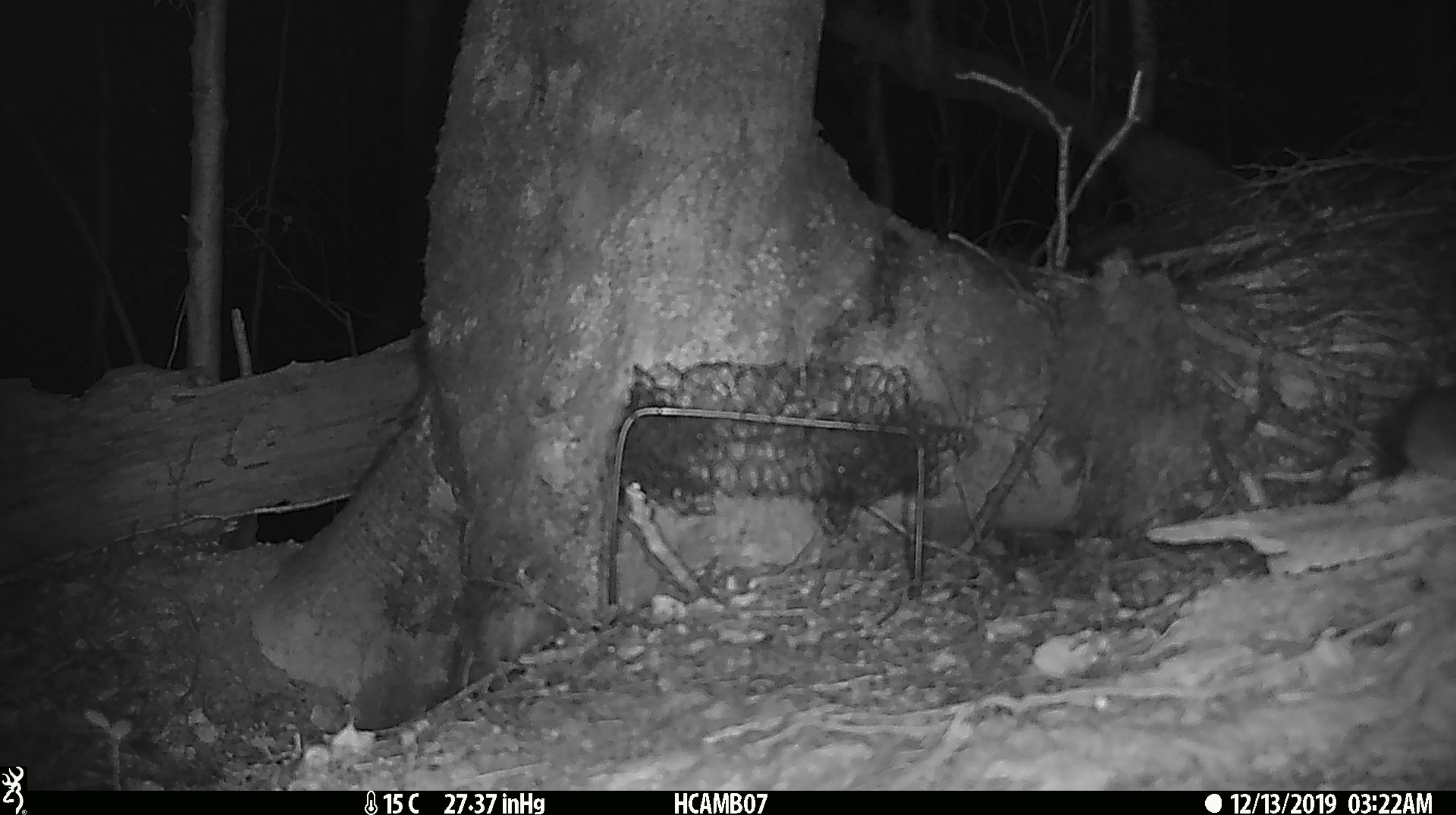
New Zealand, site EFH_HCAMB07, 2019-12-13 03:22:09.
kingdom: Animalia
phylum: Chordata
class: Mammalia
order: Rodentia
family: Muridae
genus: Mus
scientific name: Mus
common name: mouse